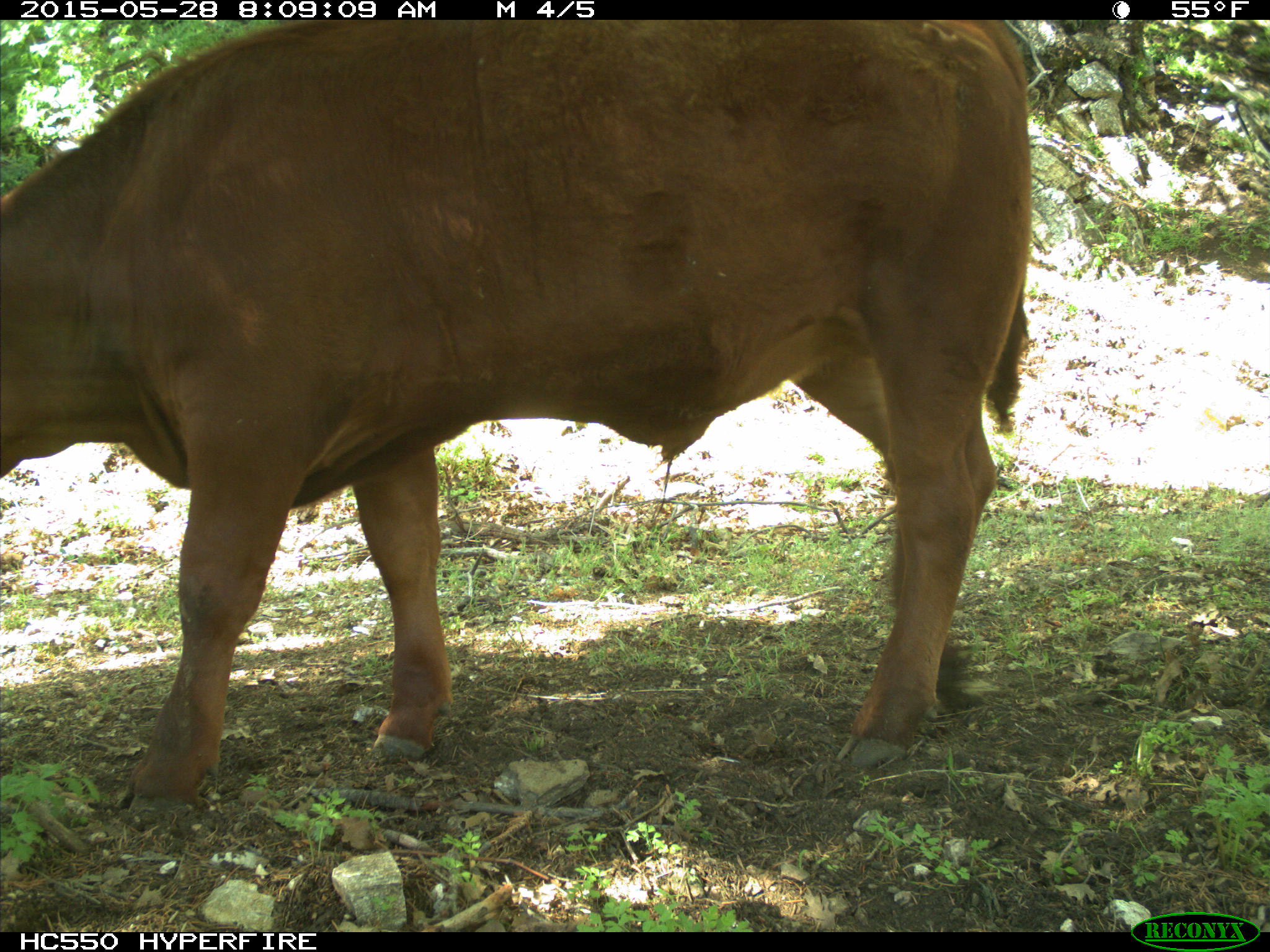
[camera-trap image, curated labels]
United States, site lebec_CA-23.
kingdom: Animalia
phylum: Chordata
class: Mammalia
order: Artiodactyla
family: Bovidae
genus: Bos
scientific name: Bos taurus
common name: domestic cow